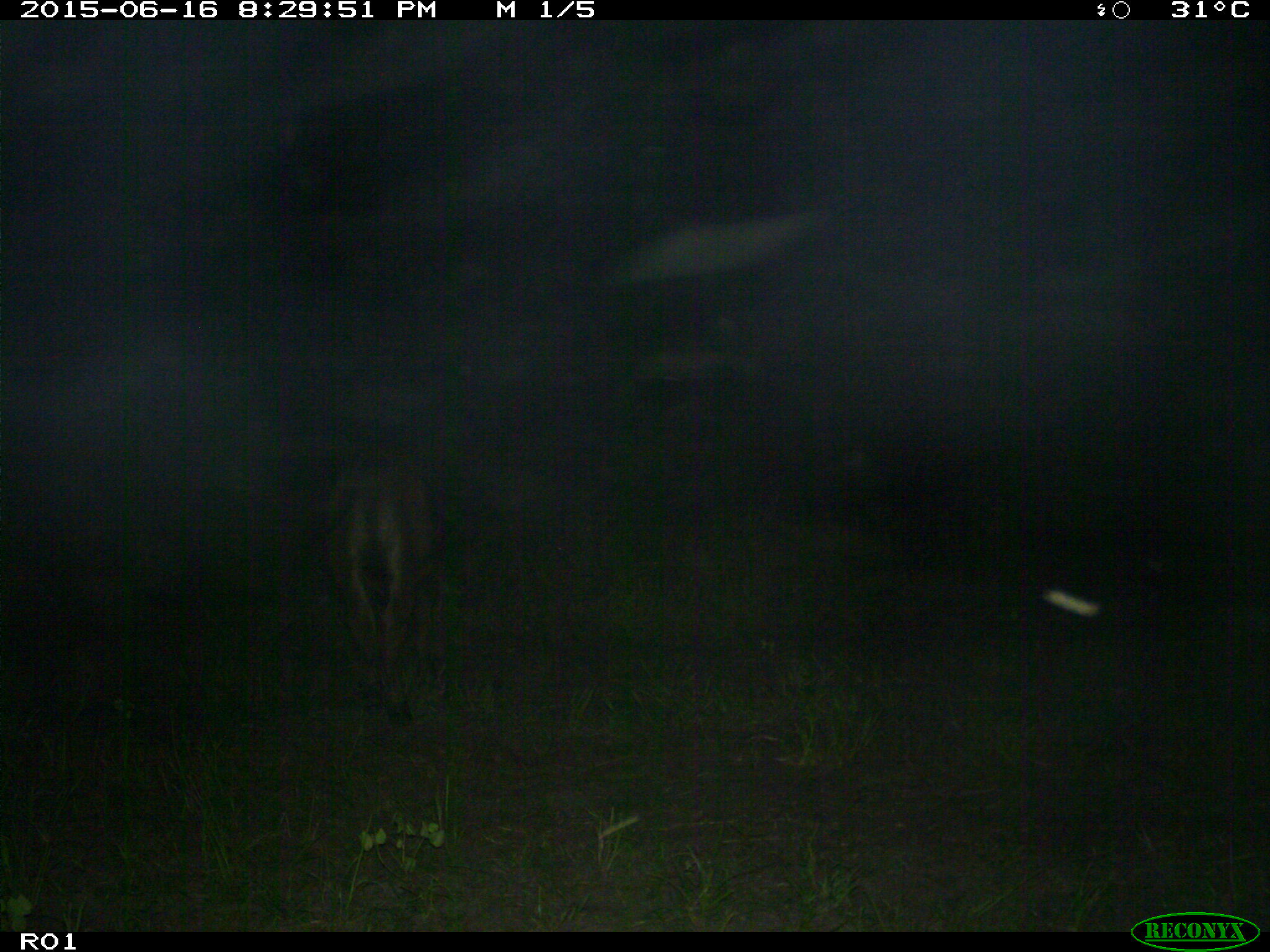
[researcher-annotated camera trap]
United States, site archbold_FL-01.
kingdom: Animalia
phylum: Chordata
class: Mammalia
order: Artiodactyla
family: Bovidae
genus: Bos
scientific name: Bos taurus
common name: domestic cow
Bos taurus (domestic cow).